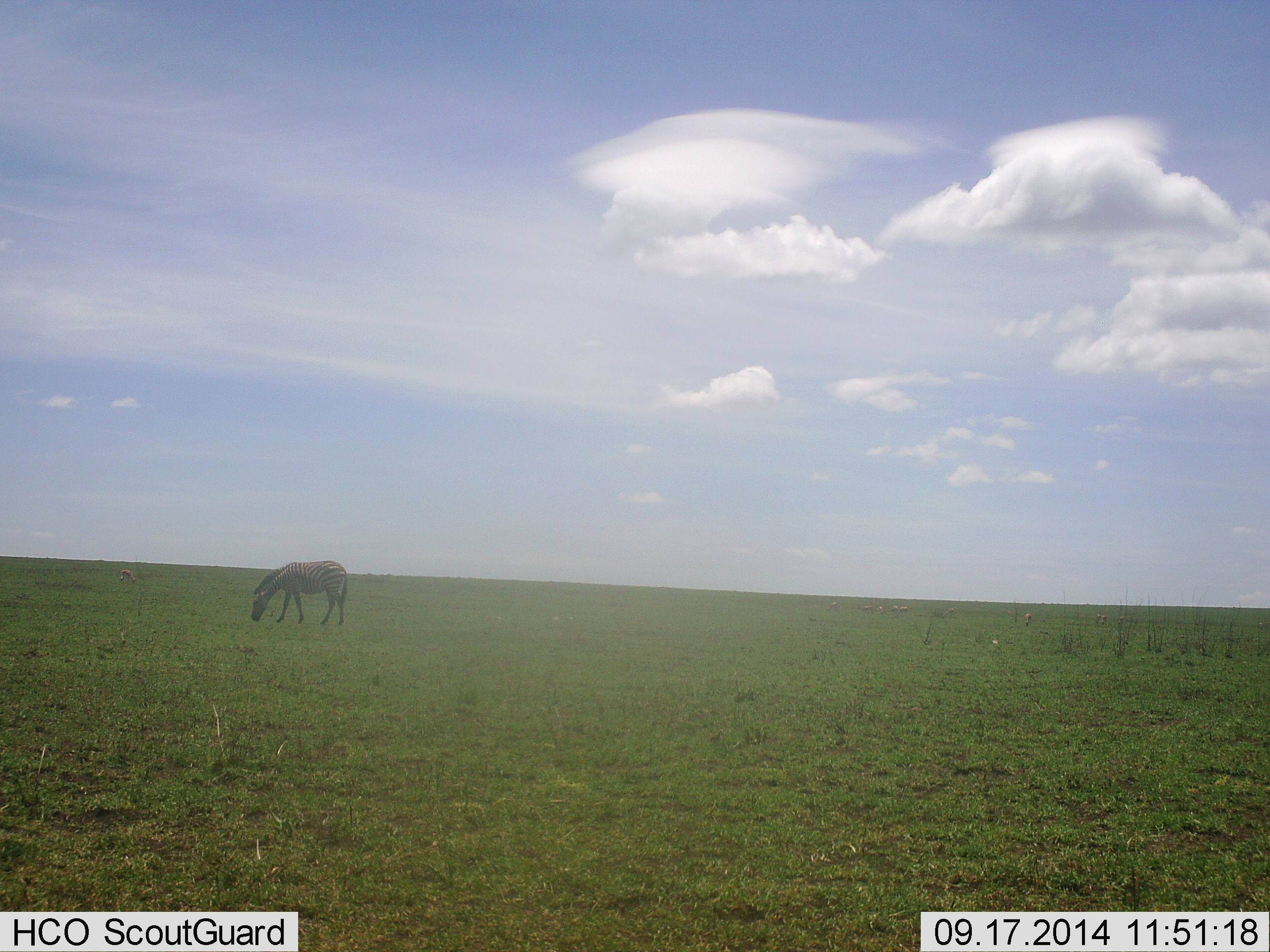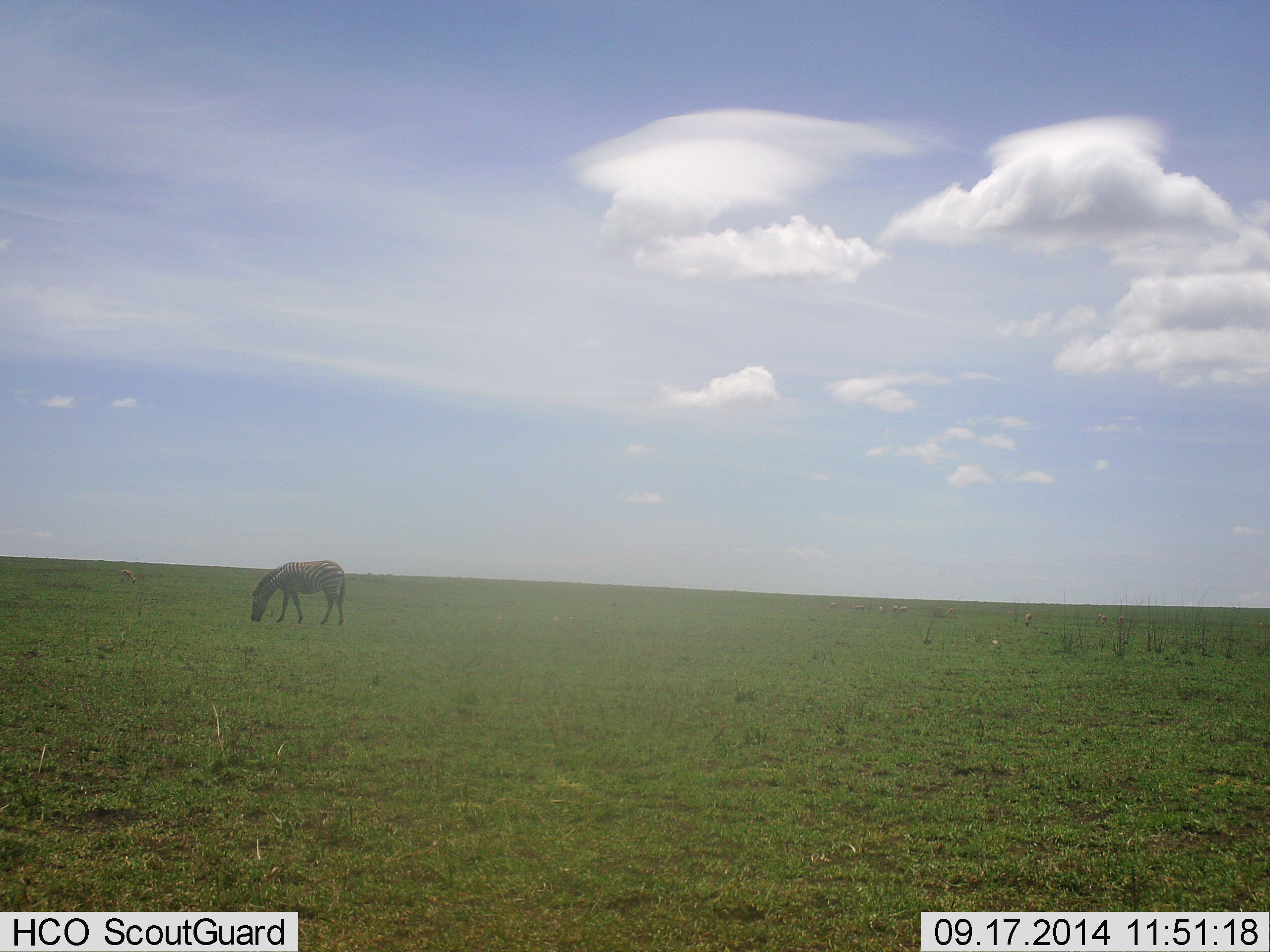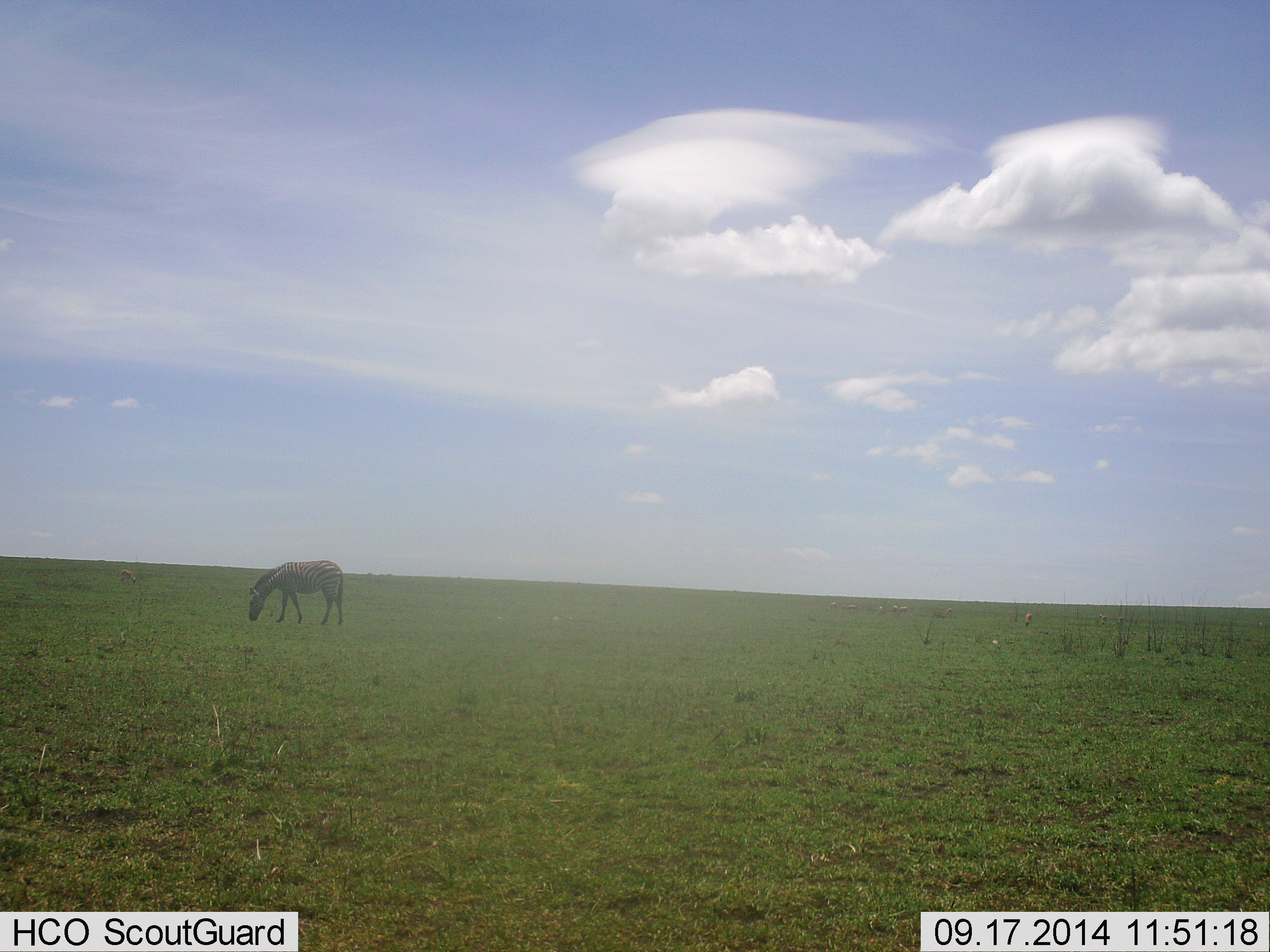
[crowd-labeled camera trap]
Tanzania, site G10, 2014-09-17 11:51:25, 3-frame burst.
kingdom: Animalia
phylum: Chordata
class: Mammalia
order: Perissodactyla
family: Equidae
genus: Equus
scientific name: Equus quagga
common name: plains zebra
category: zebra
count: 1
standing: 18%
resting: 0%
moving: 0%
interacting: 0%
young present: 0%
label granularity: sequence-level